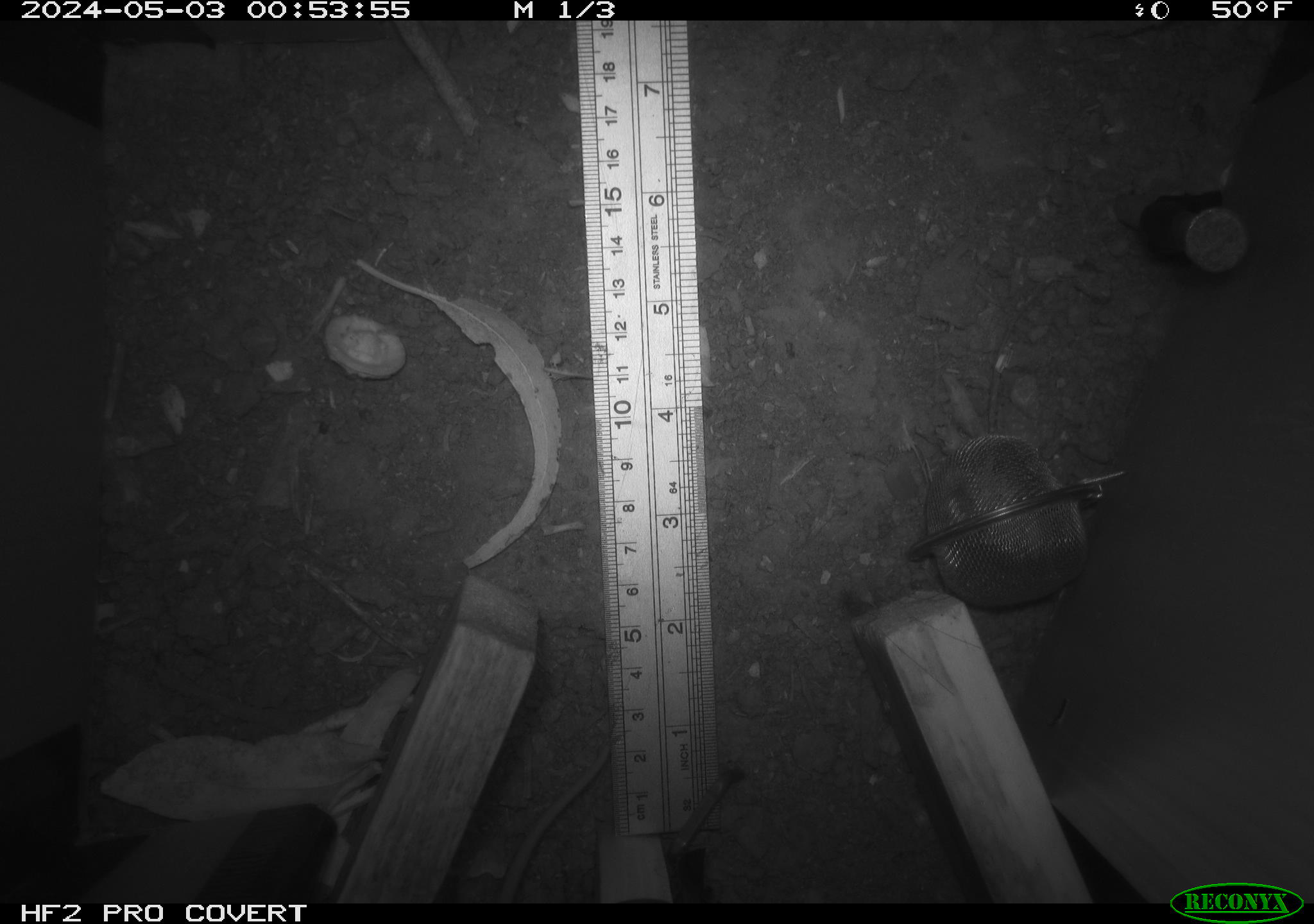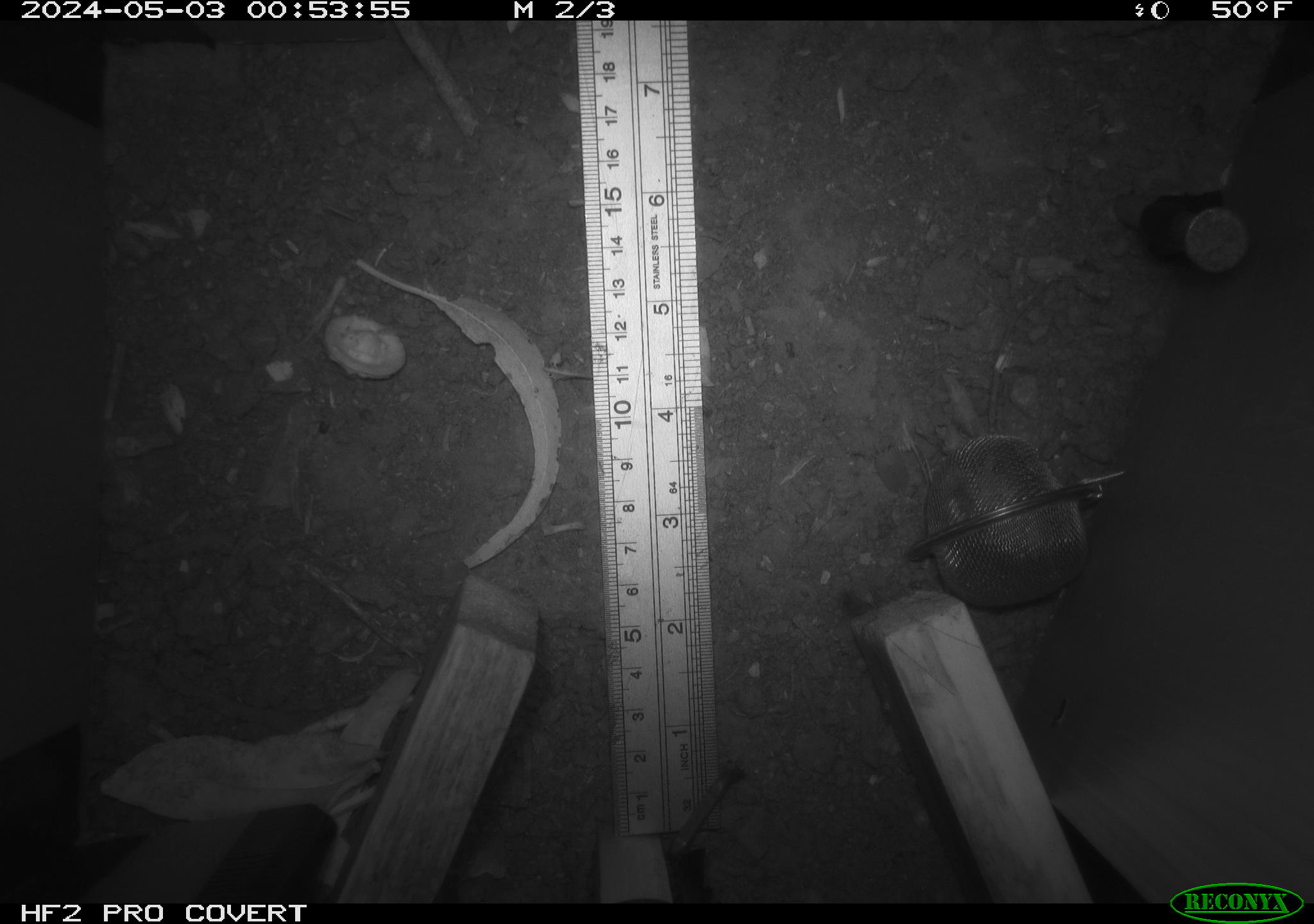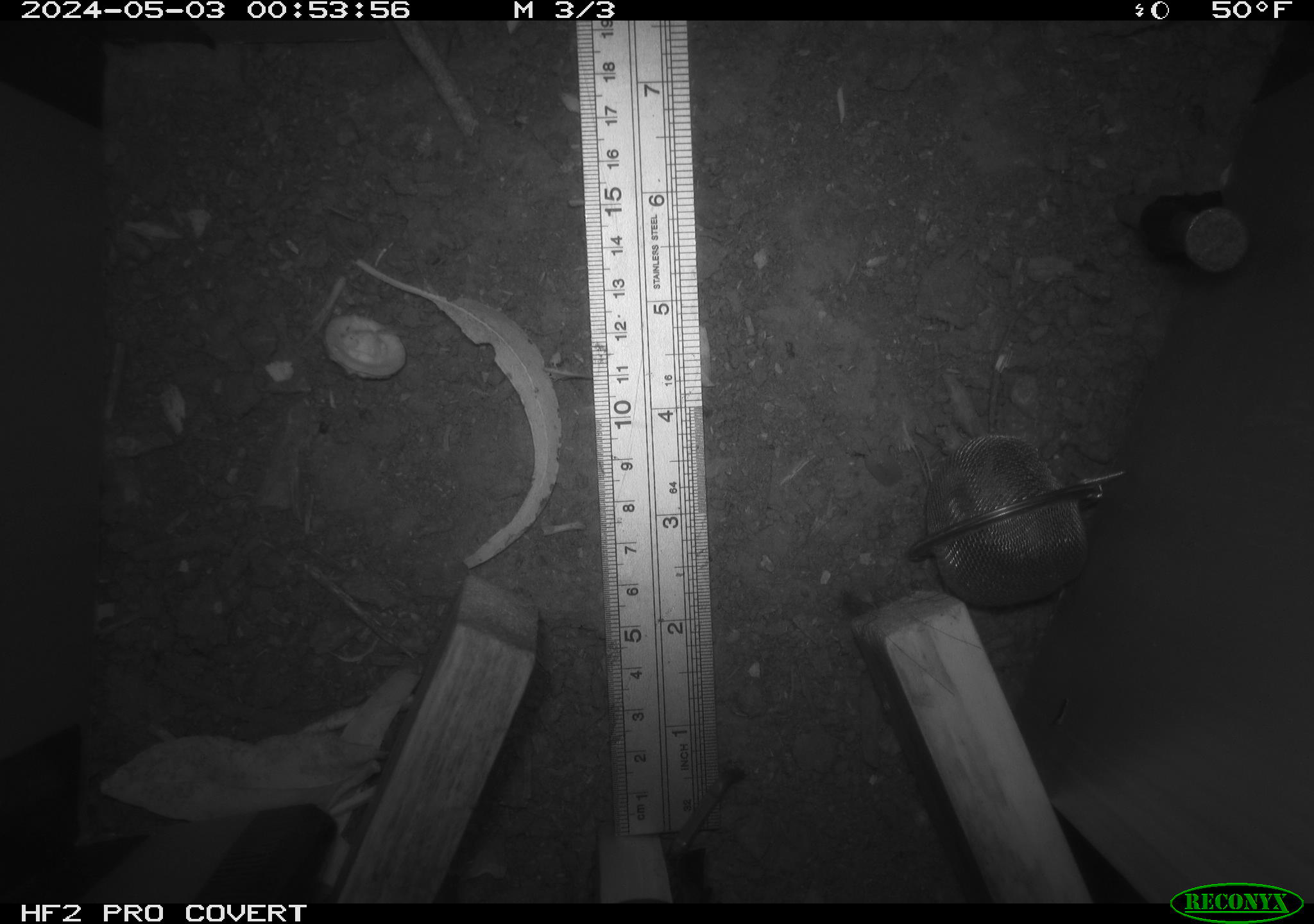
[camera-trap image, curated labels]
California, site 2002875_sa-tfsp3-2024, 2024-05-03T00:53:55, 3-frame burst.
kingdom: Animalia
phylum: Chordata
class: Mammalia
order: Rodentia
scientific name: Rodentia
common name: mouse species